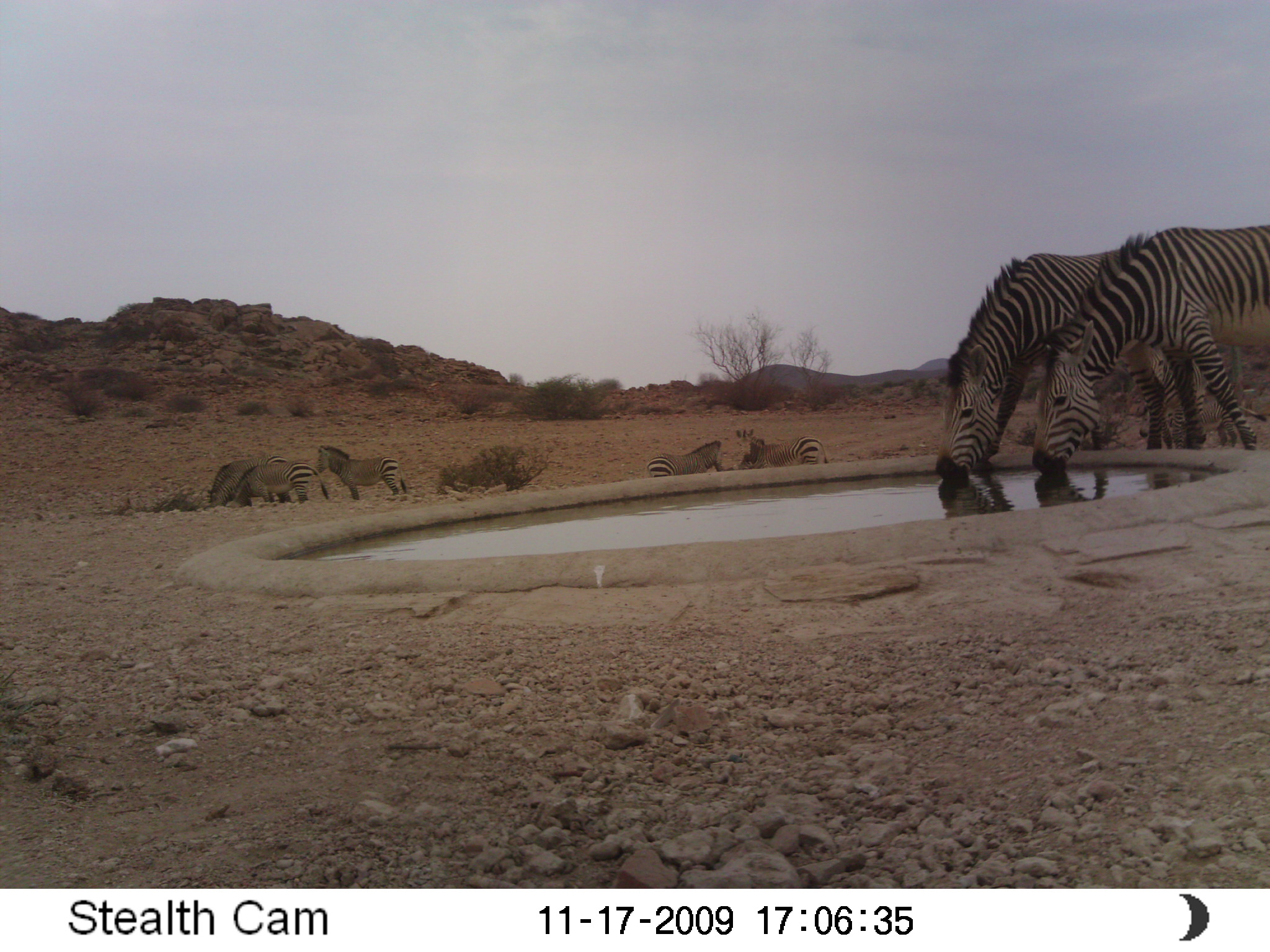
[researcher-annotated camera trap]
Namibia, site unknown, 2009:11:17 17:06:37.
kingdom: Animalia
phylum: Chordata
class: Mammalia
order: Perissodactyla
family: Equidae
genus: Equus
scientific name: Equus zebra hartmannae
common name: hartmann's mountain zebra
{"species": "Equus zebra hartmannae (hartmann's mountain zebra)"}